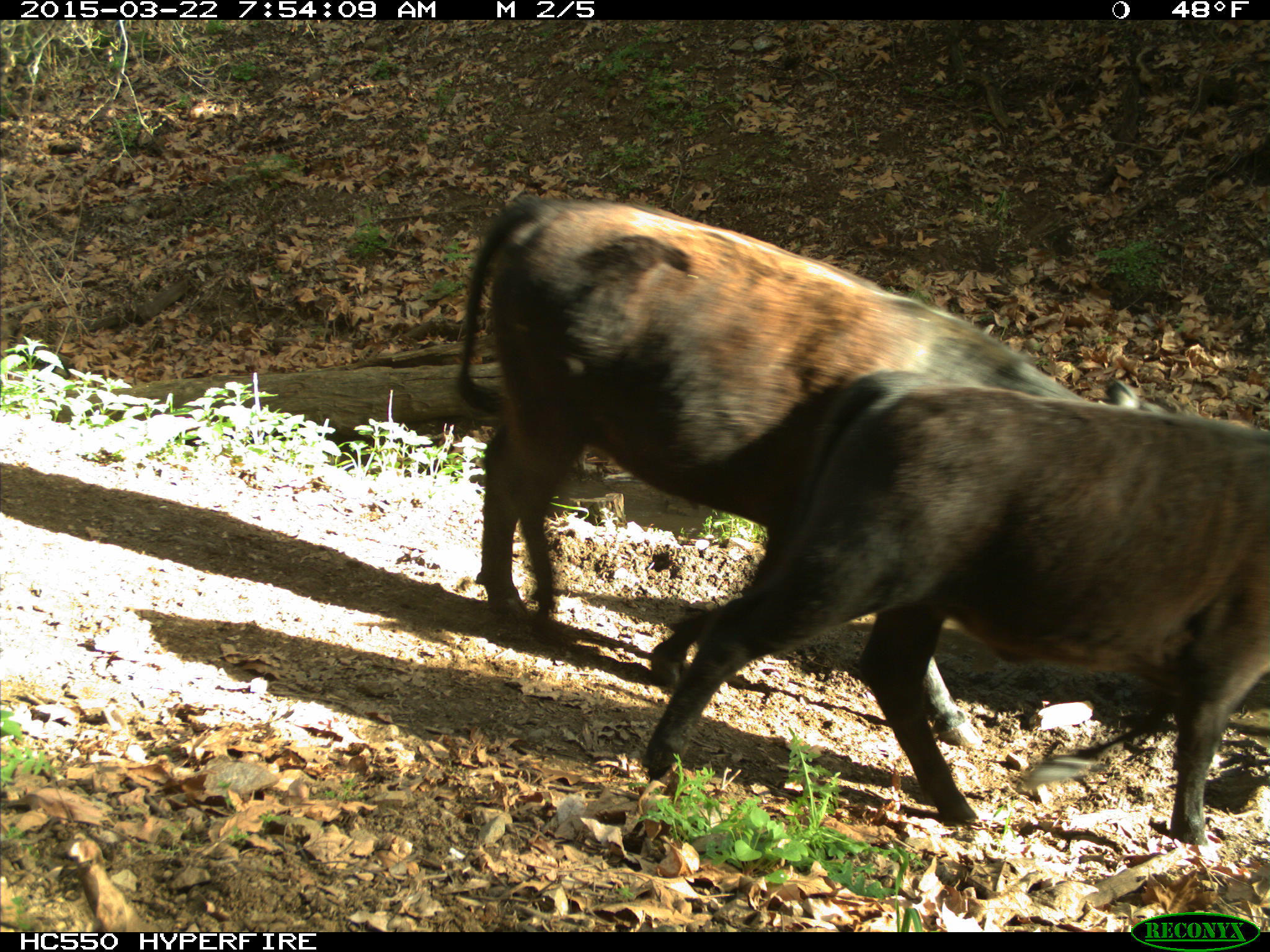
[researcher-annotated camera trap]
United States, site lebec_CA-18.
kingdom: Animalia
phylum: Chordata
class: Mammalia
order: Artiodactyla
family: Bovidae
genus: Bos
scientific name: Bos taurus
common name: domestic cow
Bos taurus (domestic cow).